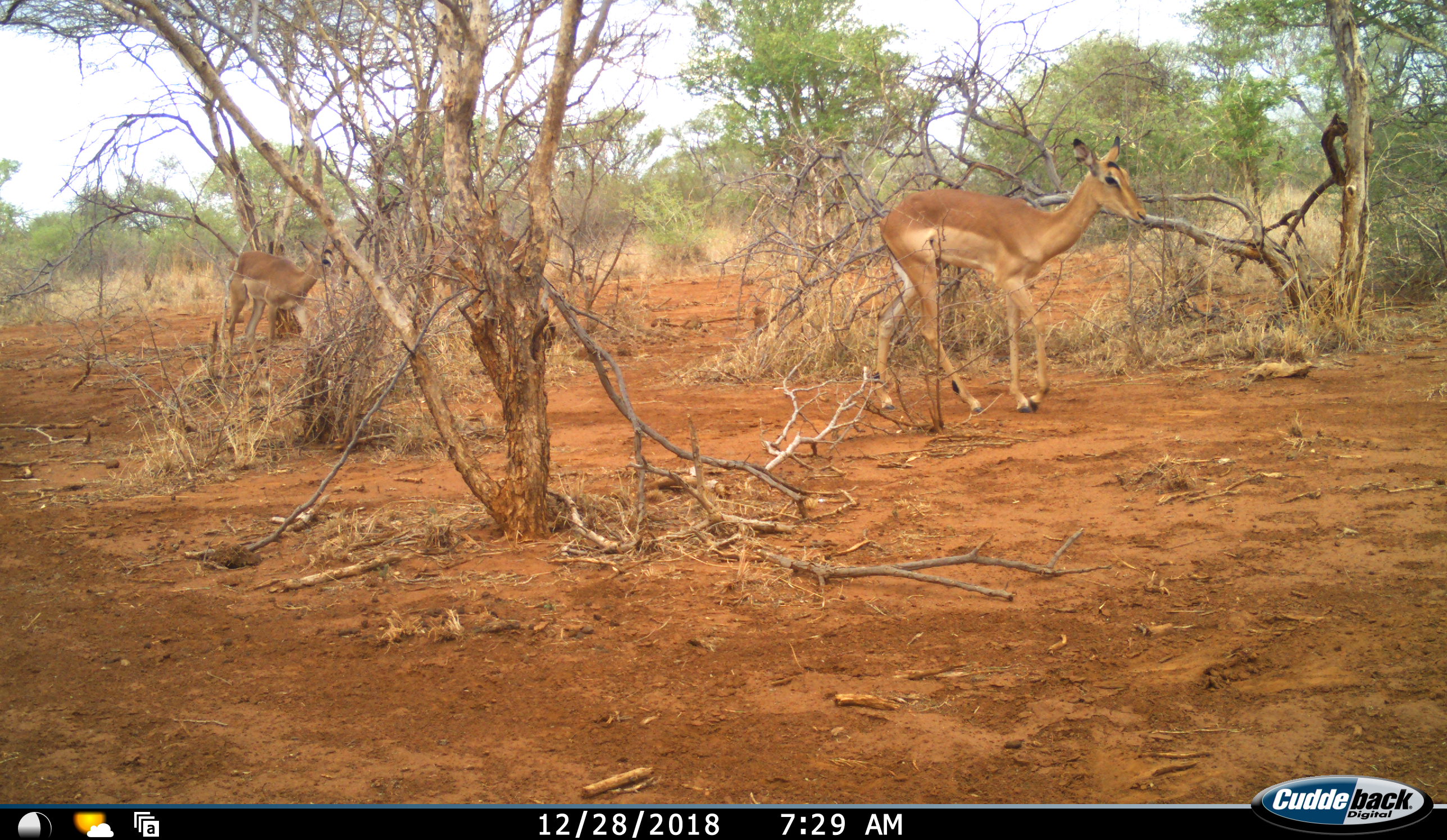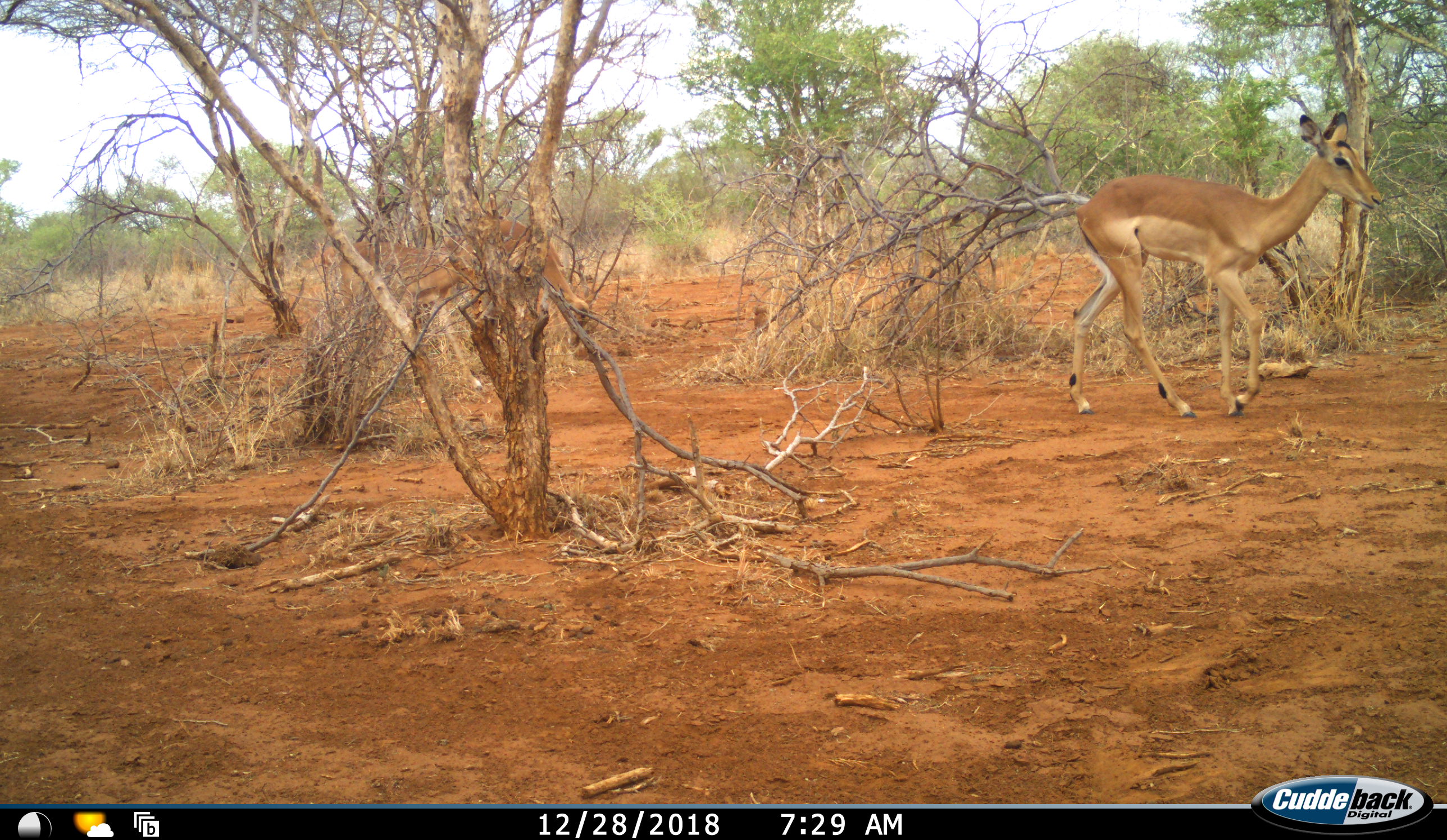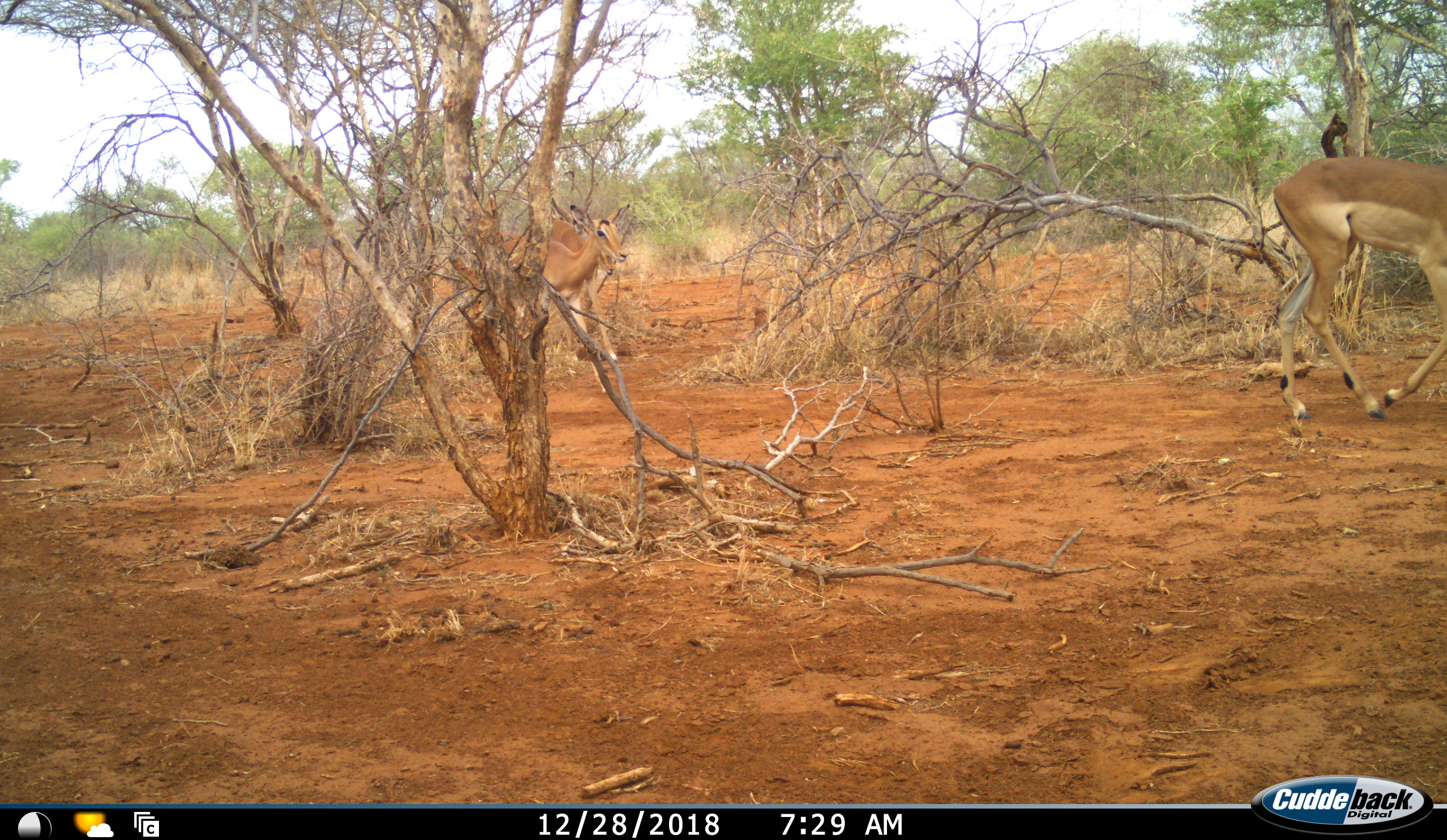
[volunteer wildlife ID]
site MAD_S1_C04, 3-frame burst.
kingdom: Animalia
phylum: Chordata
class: Mammalia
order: Artiodactyla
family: Bovidae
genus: Aepyceros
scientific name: Aepyceros melampus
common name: impala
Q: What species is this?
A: Impala (Aepyceros melampus).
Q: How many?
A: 3.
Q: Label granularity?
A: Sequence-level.